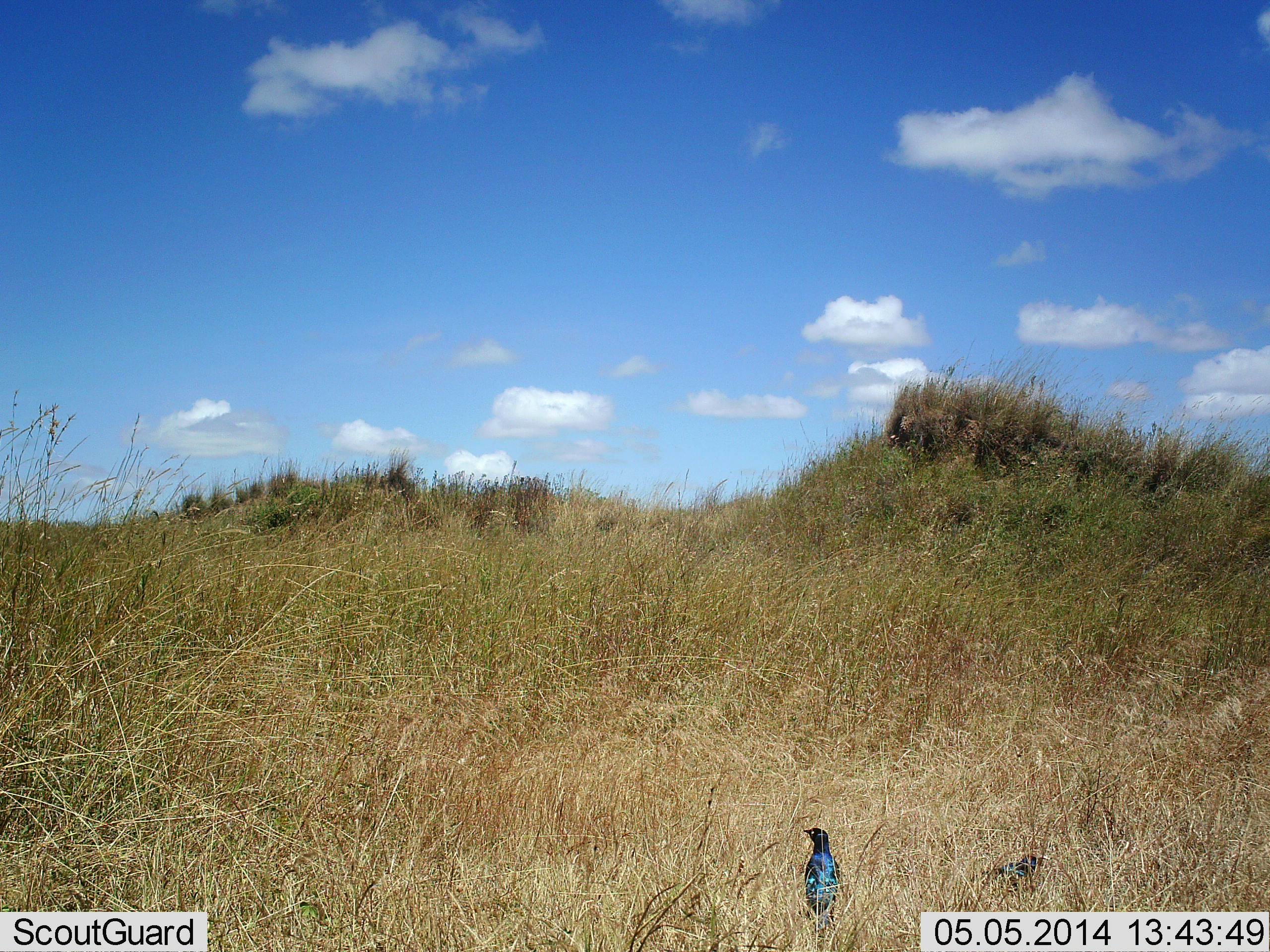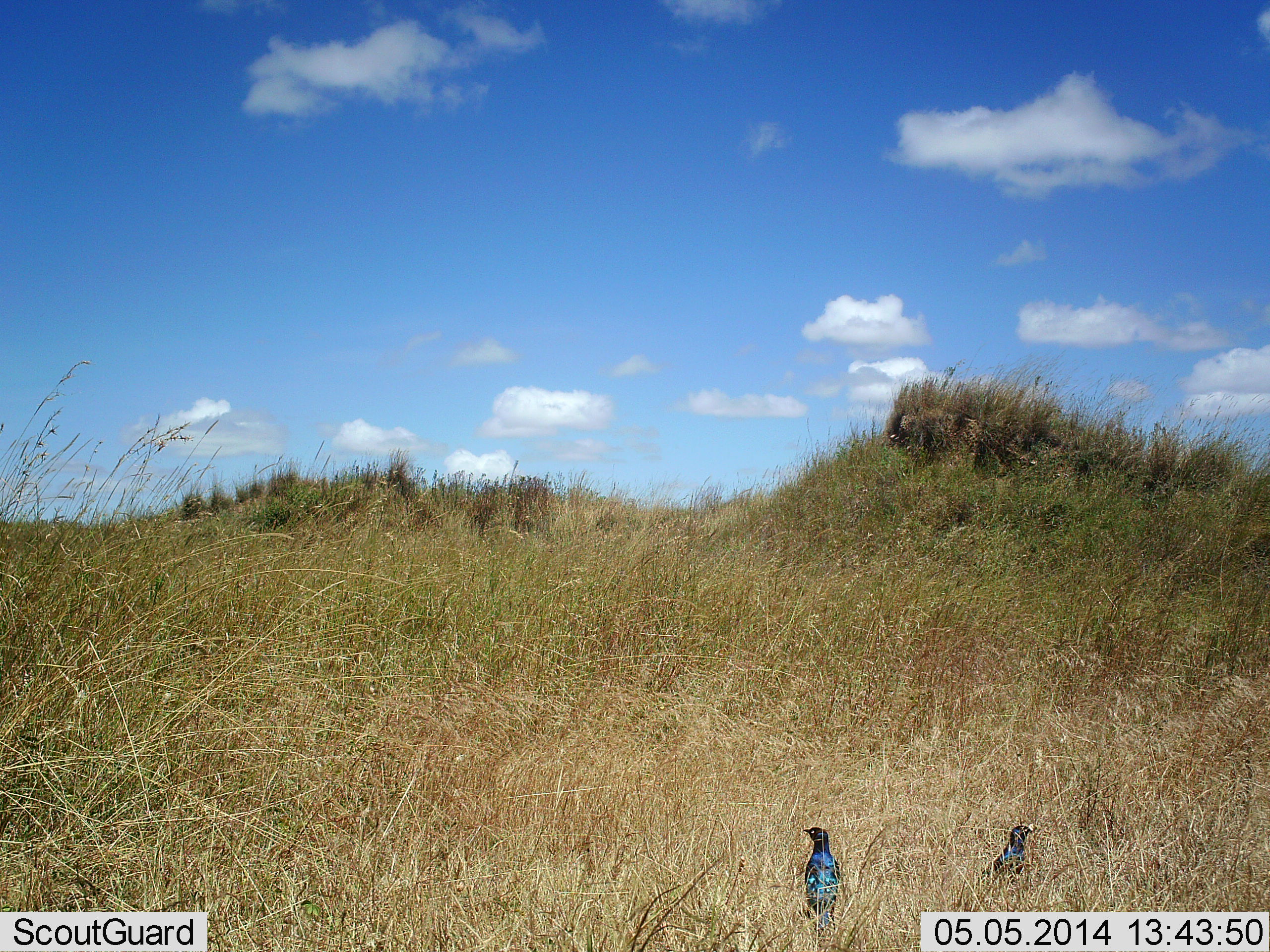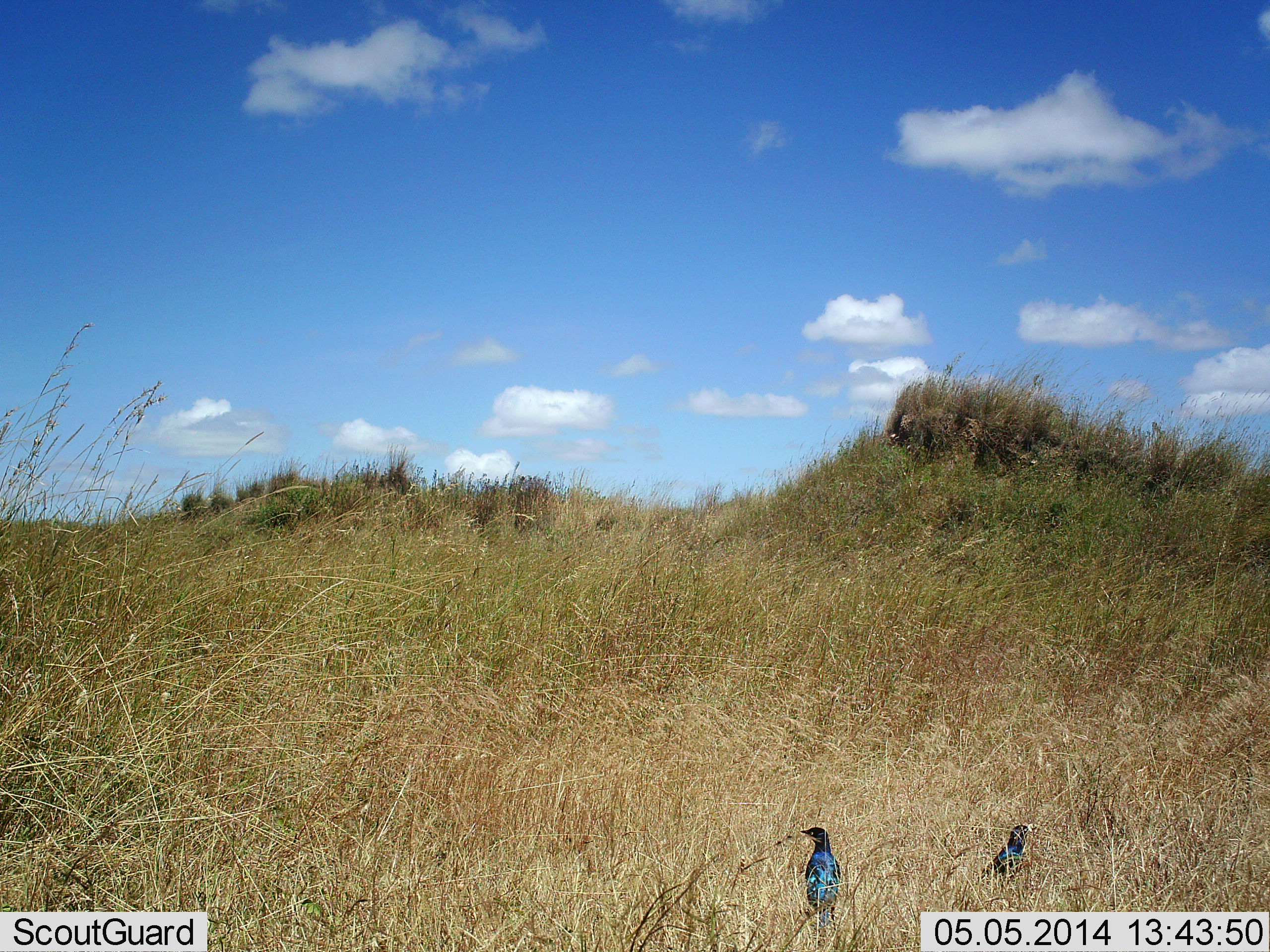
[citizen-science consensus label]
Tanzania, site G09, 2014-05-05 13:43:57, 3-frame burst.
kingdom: Animalia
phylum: Chordata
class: Aves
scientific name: Aves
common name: bird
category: otherbird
Otherbird (bird) (Aves), count 2. Behavior (volunteer vote fractions): standing 90%, resting 20%, moving 20%, interacting 0%. Young present (vote fraction): 0%. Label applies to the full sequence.